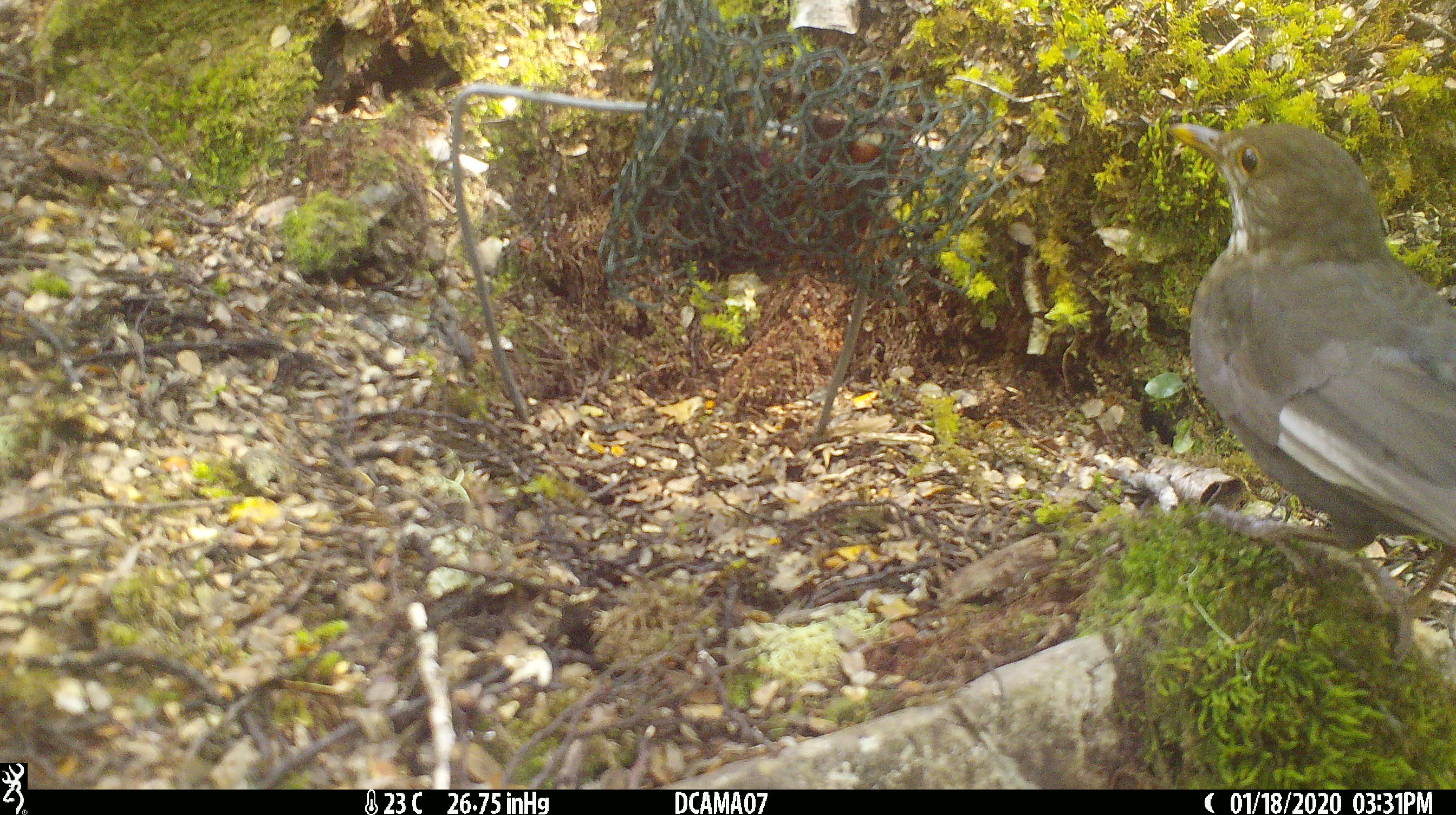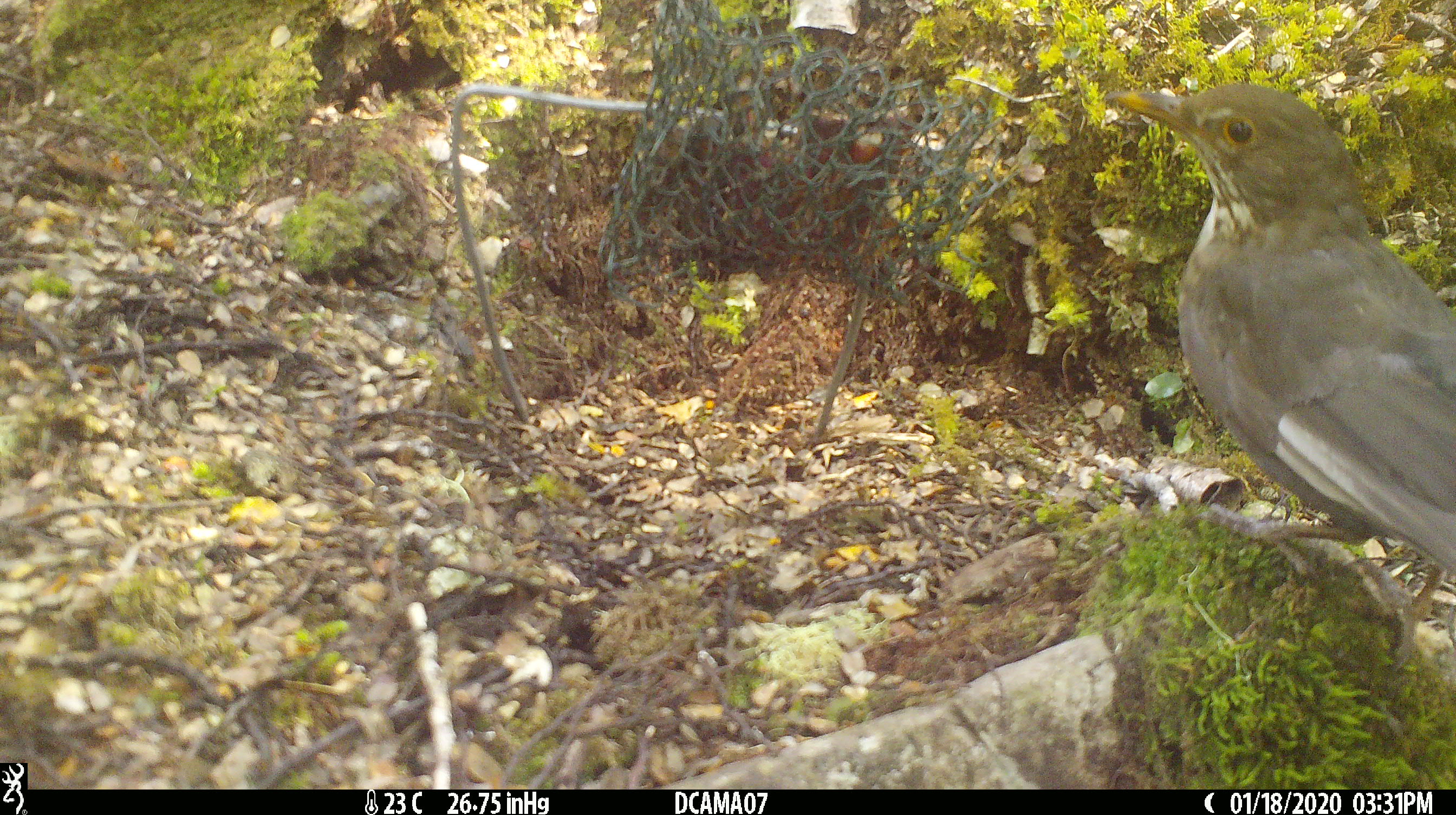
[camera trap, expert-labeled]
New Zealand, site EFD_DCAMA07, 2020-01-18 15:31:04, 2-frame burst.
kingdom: Animalia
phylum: Chordata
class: Aves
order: Passeriformes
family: Turdidae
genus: Turdus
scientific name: Turdus merula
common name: eurasian blackbird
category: blackbird